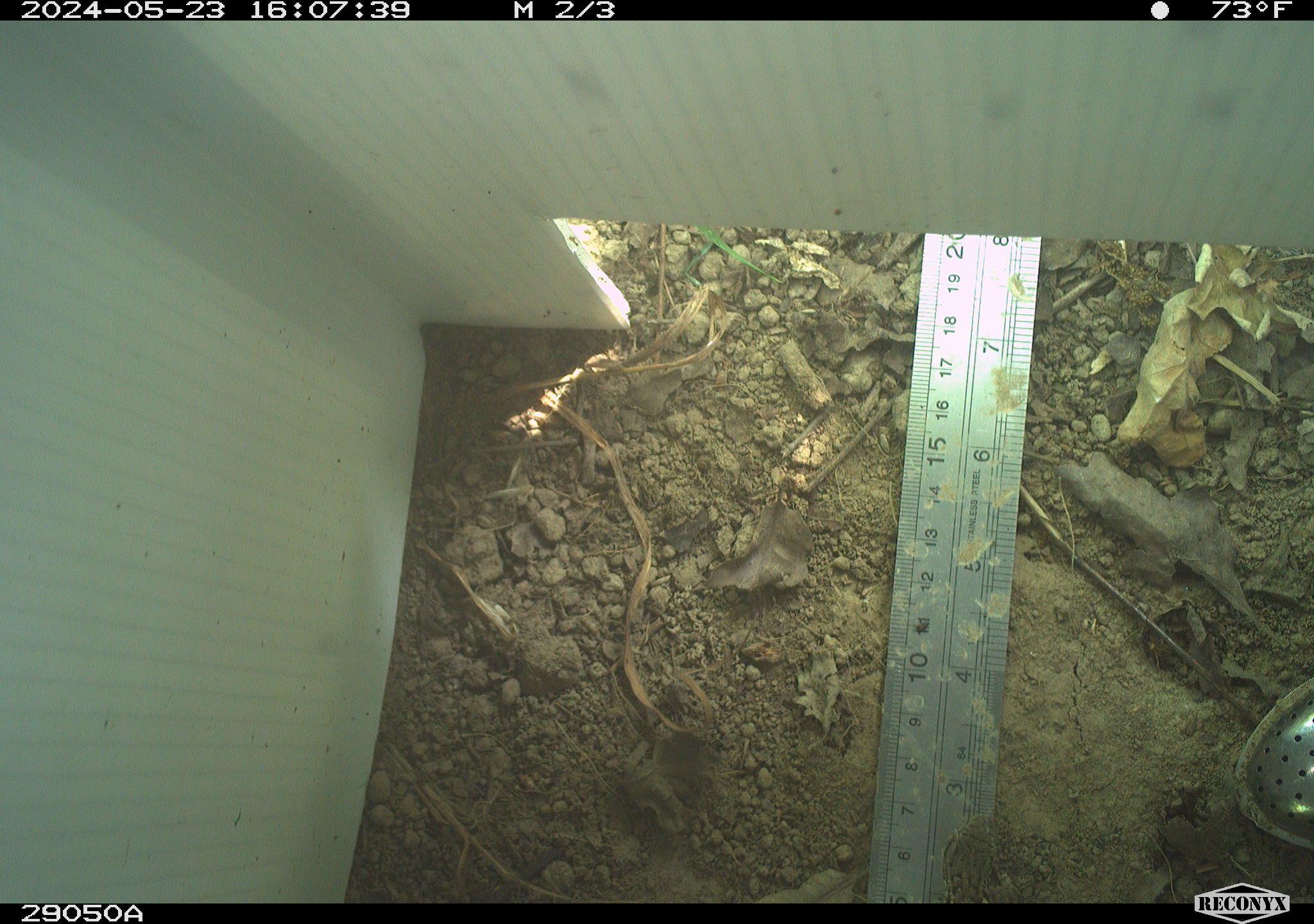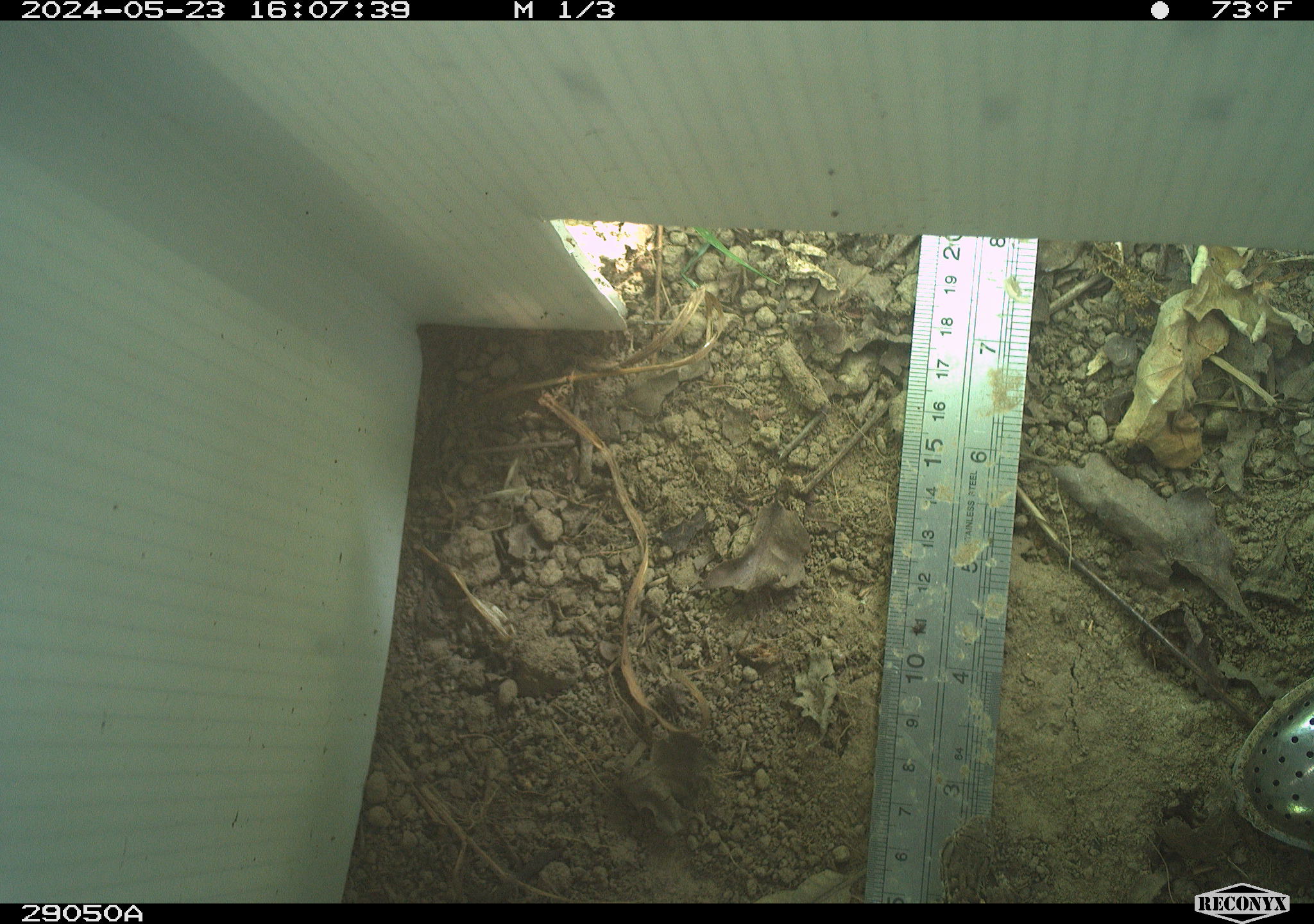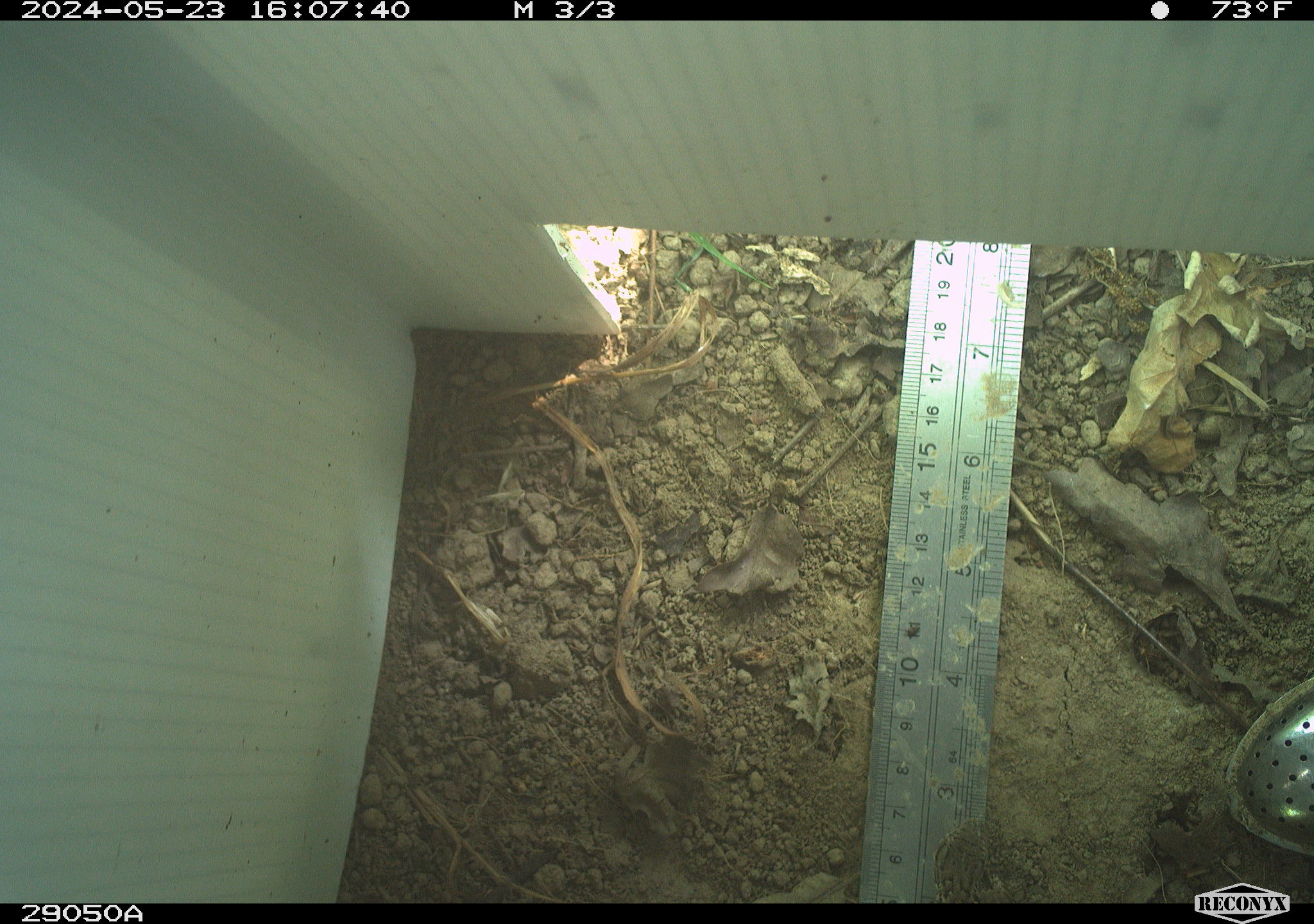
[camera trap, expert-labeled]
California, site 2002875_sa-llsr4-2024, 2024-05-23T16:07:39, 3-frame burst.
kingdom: Animalia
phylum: Chordata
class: Reptilia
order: Squamata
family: Phrynosomatidae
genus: Sceloporus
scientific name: Sceloporus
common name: spiny lizards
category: sceloporus species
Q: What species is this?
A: Sceloporus species (spiny lizards) (Sceloporus).